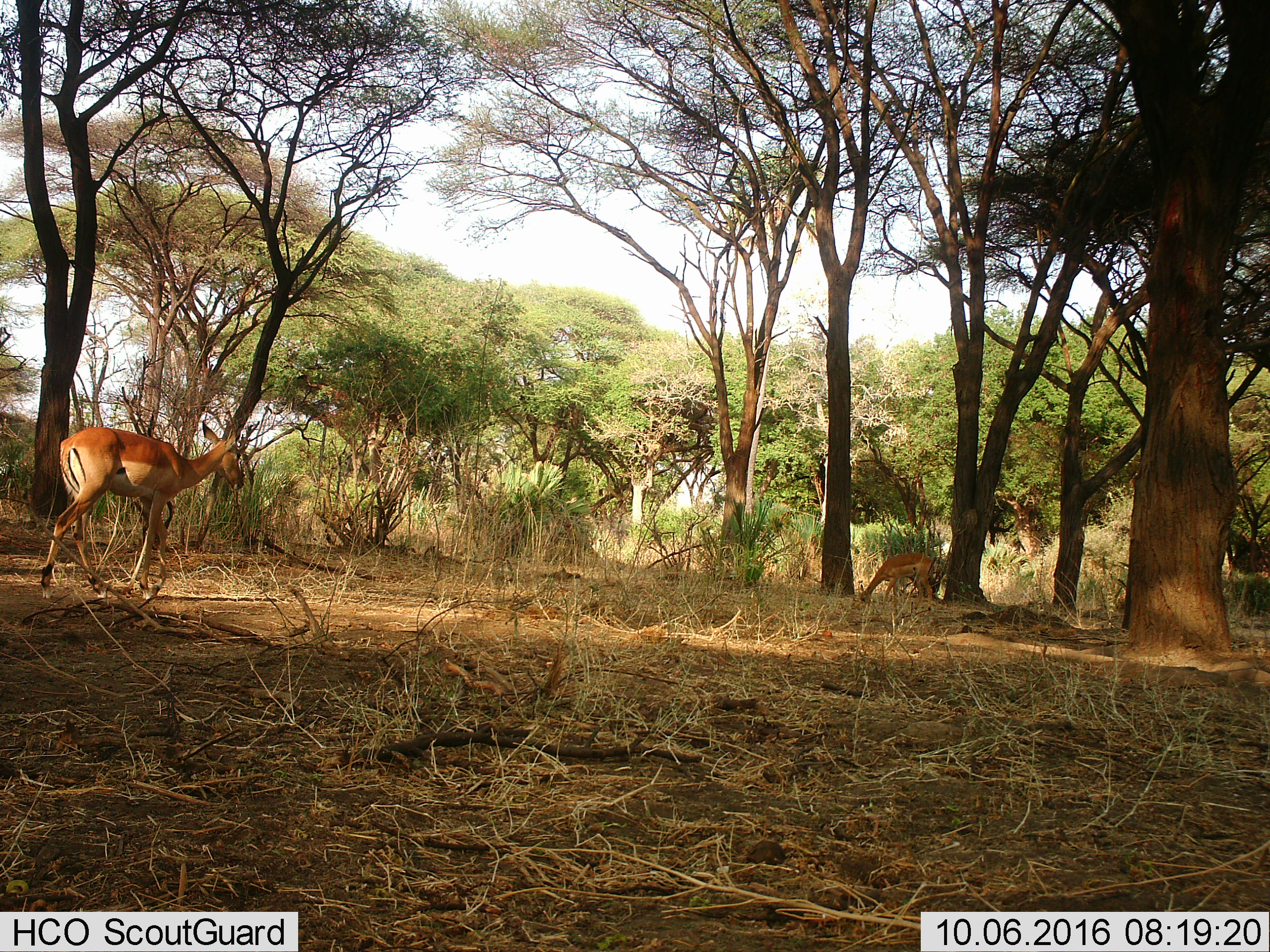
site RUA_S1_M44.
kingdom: Animalia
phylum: Chordata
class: Mammalia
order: Artiodactyla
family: Bovidae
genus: Aepyceros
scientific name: Aepyceros melampus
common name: impala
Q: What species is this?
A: Impala (Aepyceros melampus).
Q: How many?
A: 2.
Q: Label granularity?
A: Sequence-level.